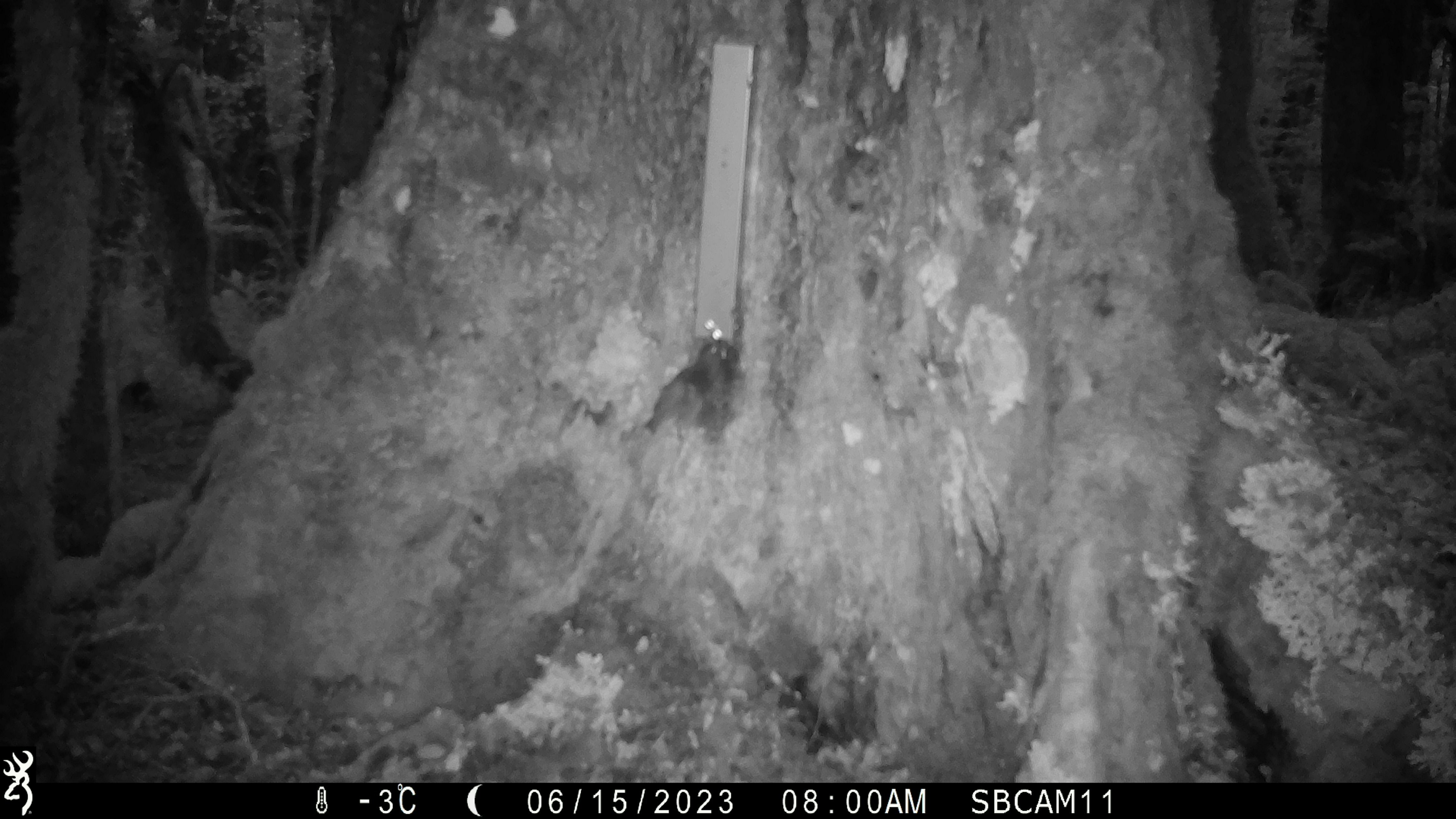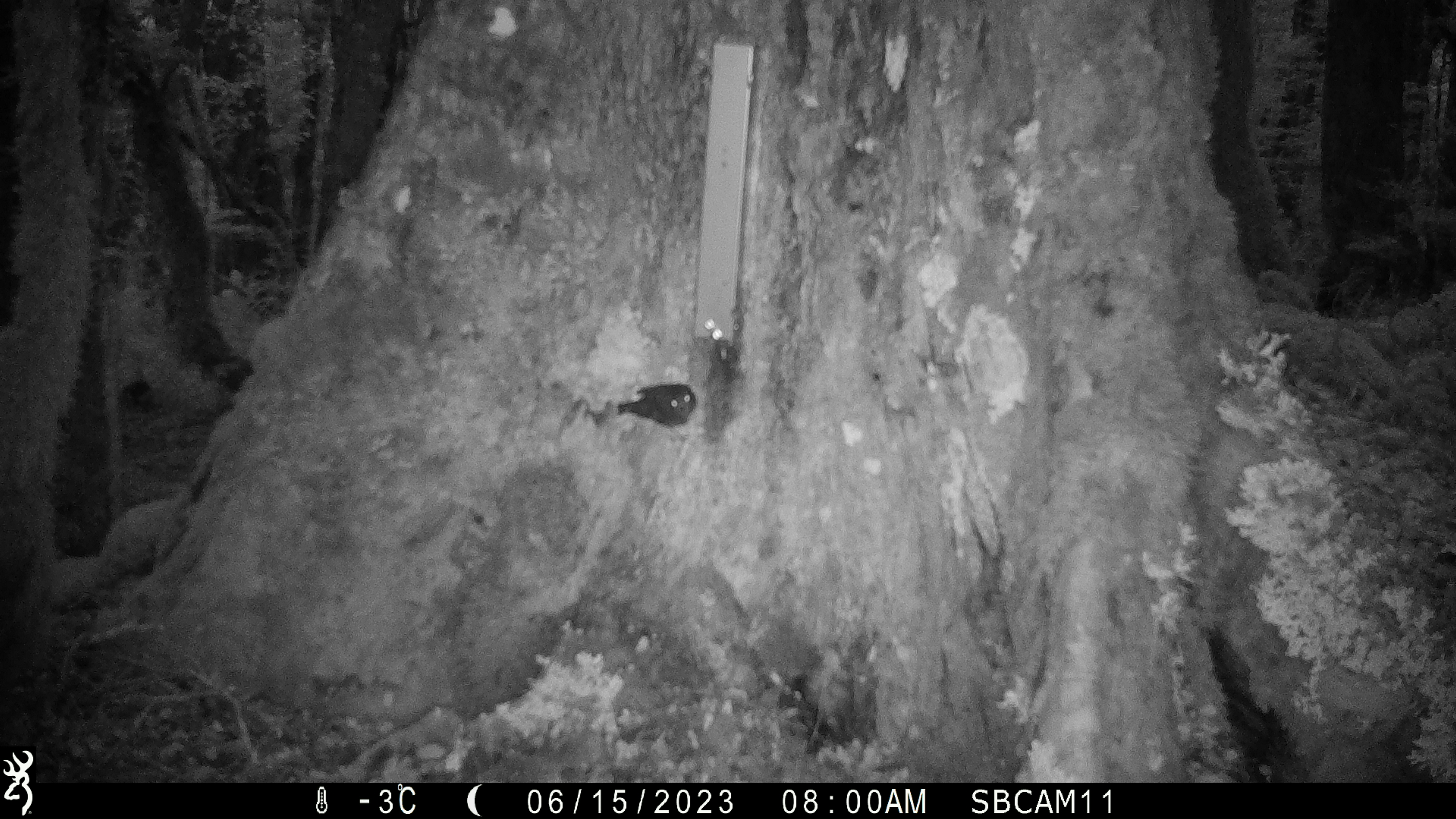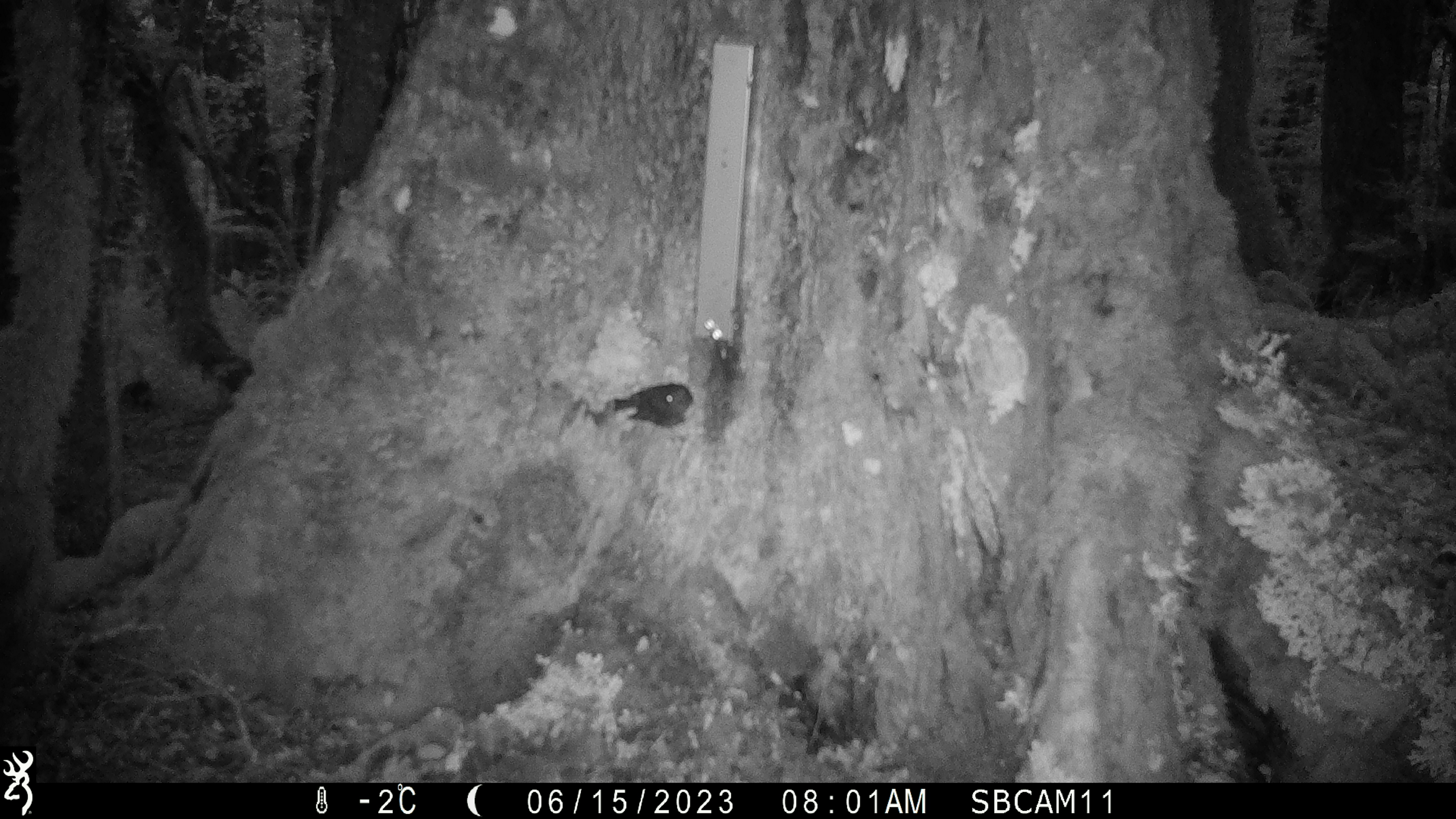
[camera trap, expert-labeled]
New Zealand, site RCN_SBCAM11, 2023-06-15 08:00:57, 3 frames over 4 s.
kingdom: Animalia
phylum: Chordata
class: Aves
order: Passeriformes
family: Petroicidae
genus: Petroica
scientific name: Petroica australis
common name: new zealand robin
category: robin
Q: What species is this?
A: Robin (new zealand robin) (Petroica australis).